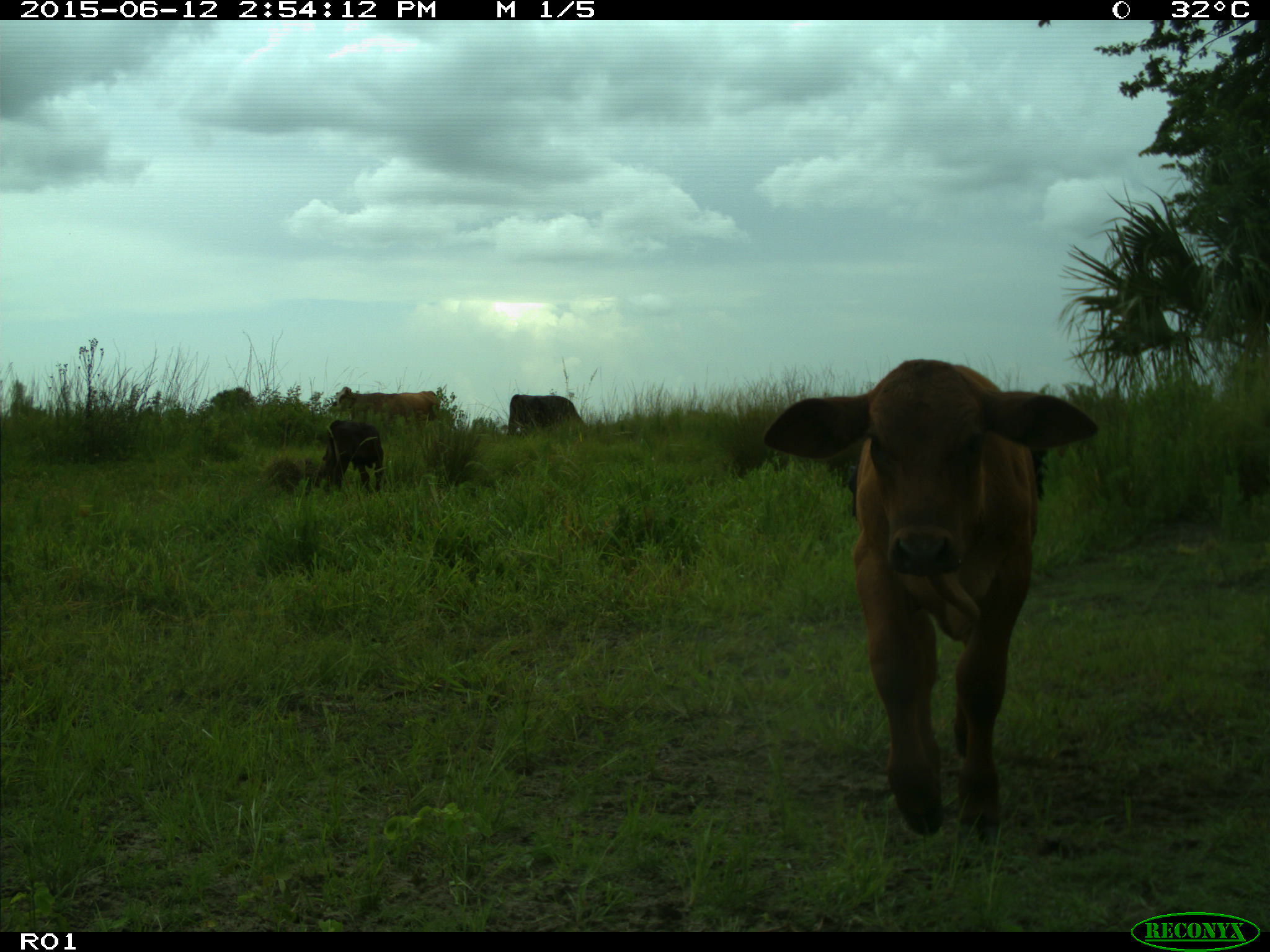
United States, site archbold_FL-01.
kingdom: Animalia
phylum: Chordata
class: Mammalia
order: Artiodactyla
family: Bovidae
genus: Bos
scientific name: Bos taurus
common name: domestic cow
Bos taurus (domestic cow).